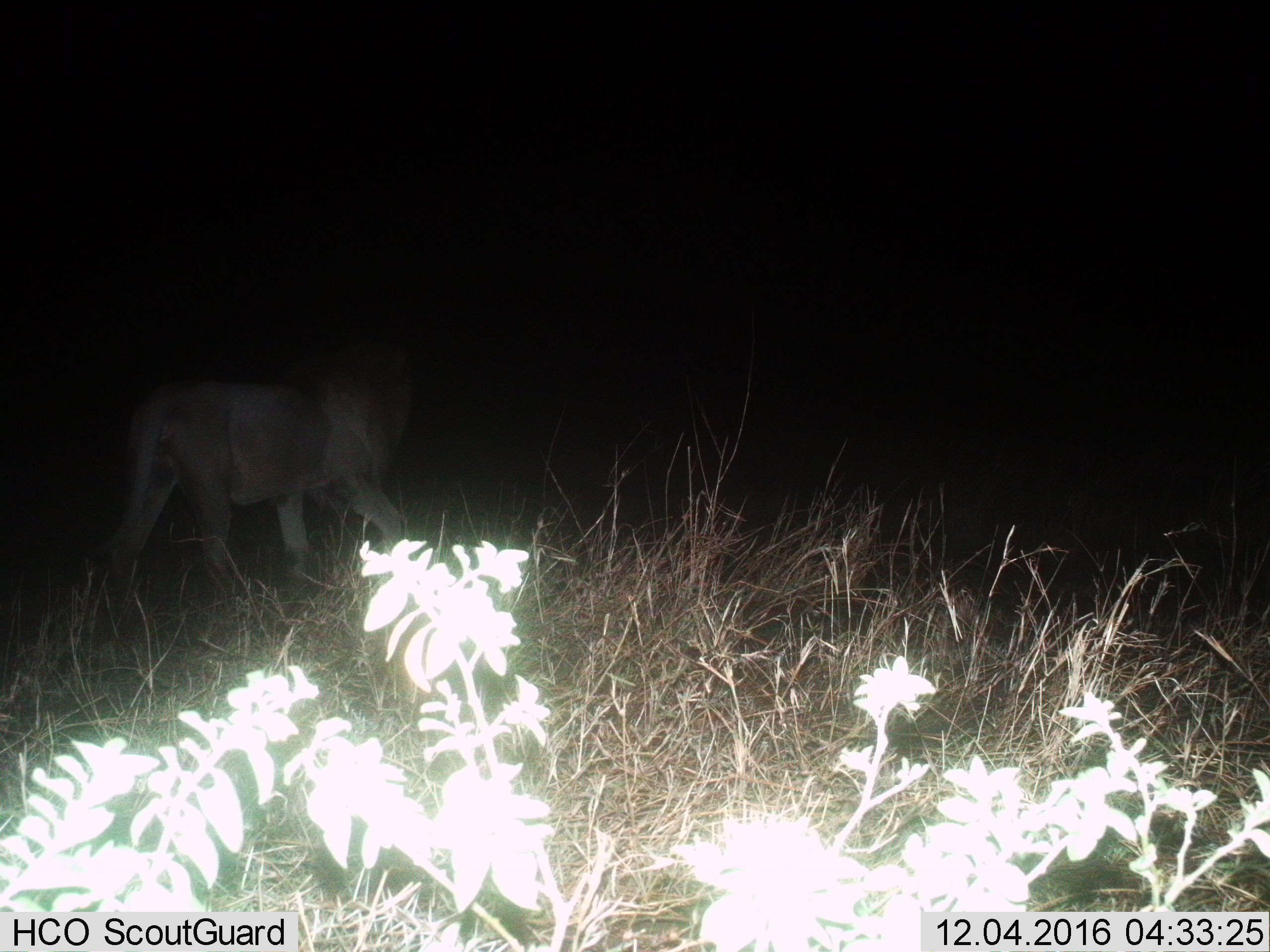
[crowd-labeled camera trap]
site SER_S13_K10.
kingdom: Animalia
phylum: Chordata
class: Mammalia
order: Carnivora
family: Felidae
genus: Panthera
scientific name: Panthera leo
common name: lion male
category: lionmale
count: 1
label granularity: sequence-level